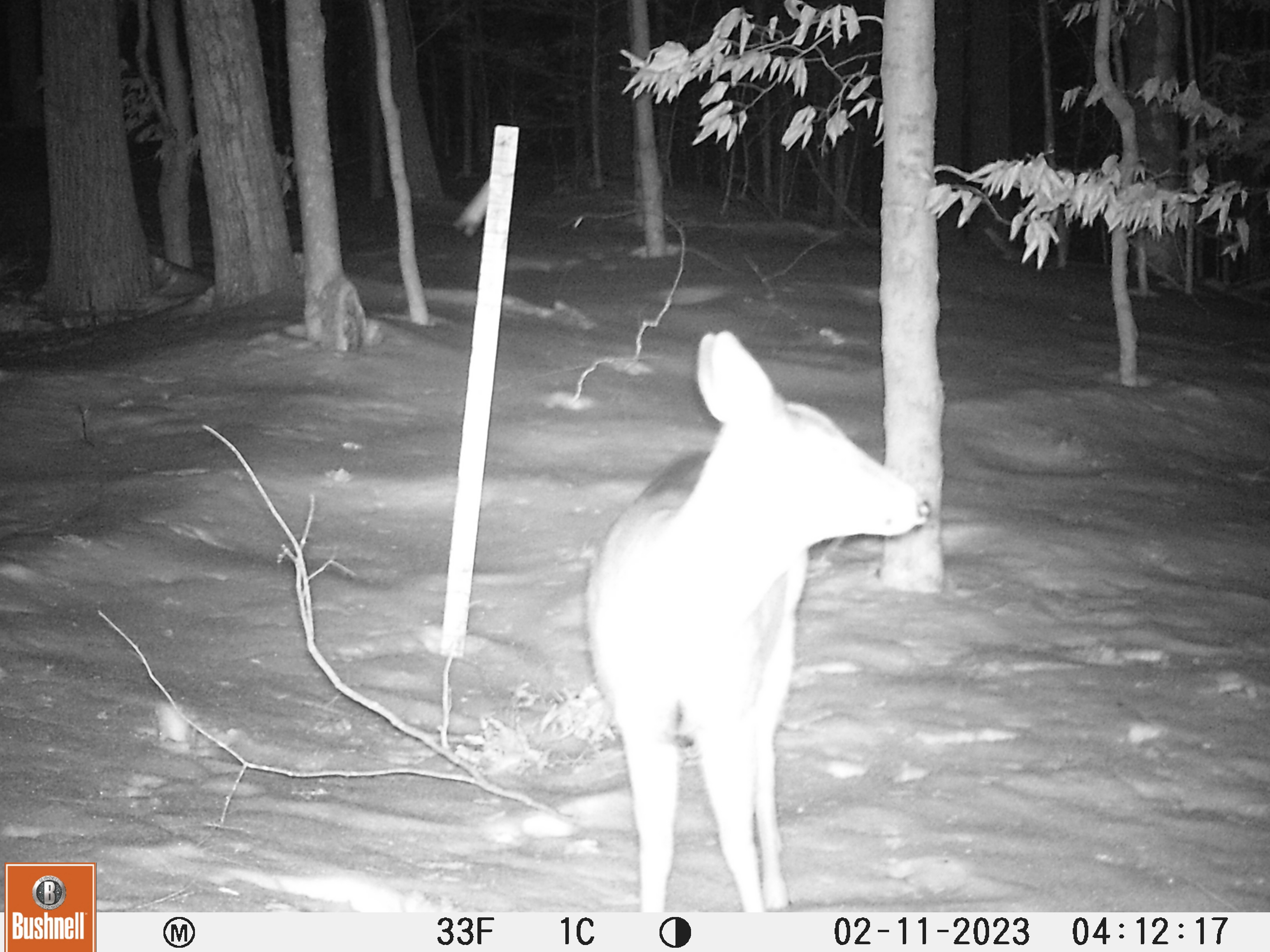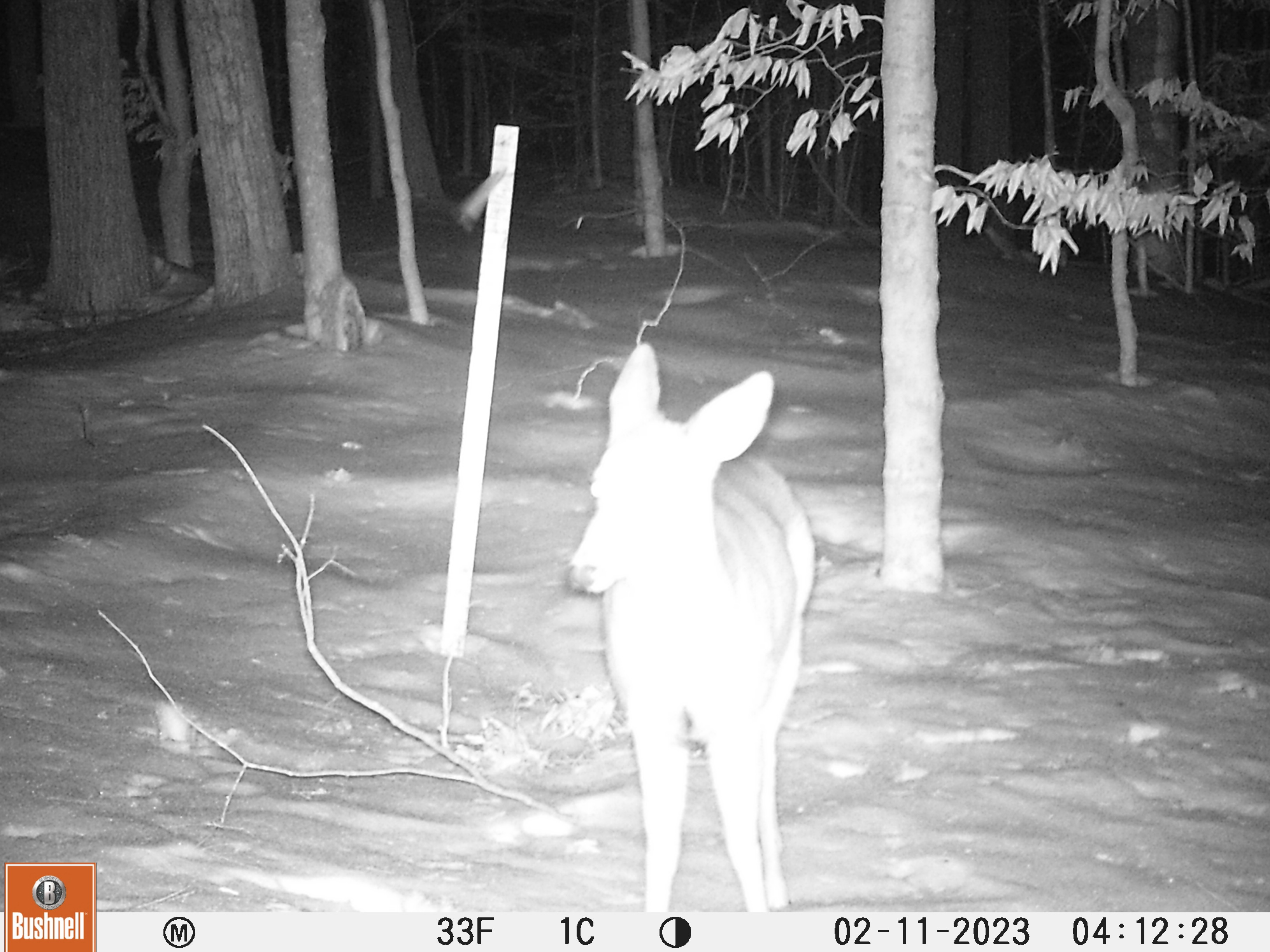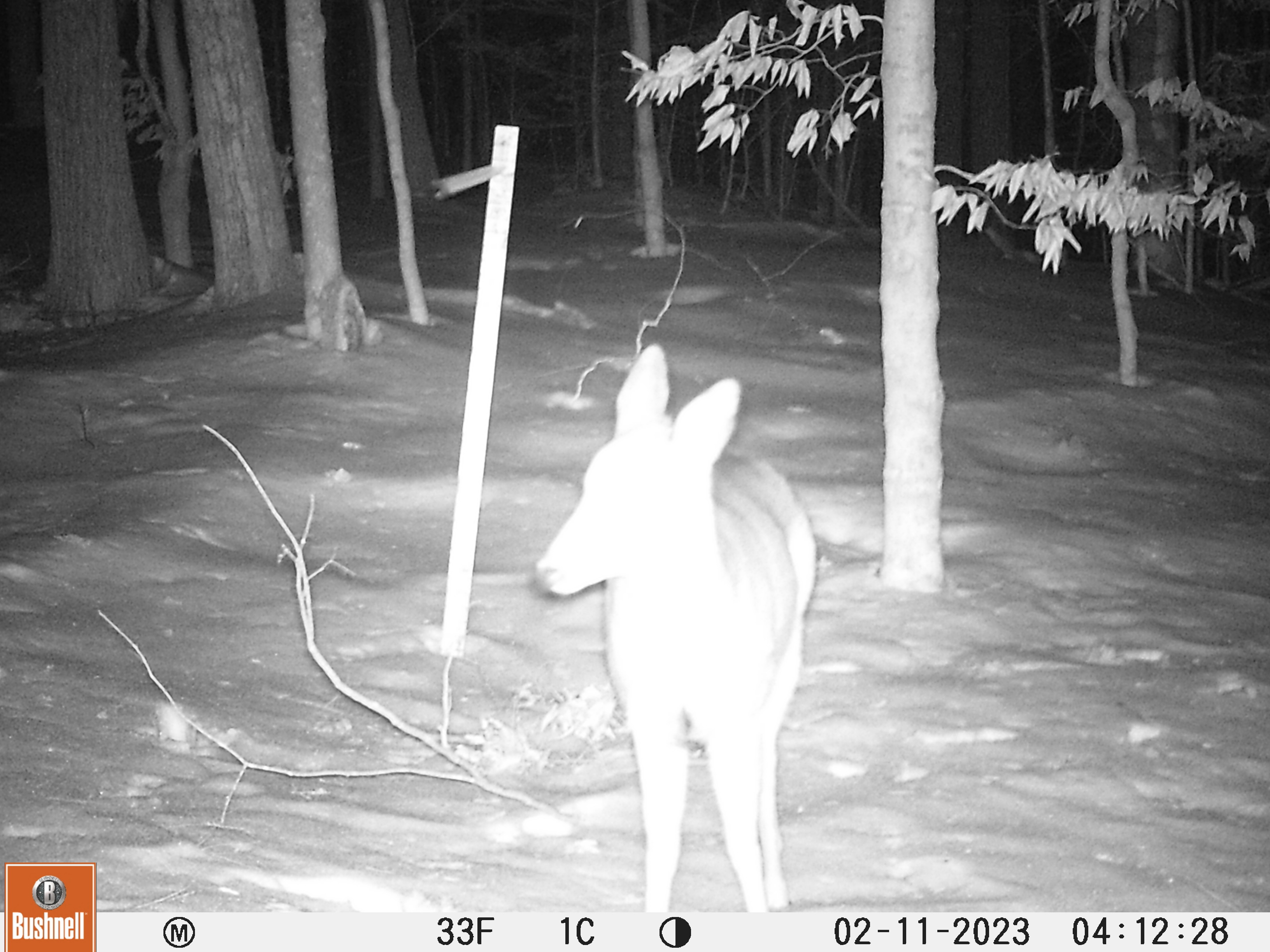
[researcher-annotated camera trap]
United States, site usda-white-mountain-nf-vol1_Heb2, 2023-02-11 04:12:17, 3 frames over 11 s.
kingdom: Animalia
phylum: Chordata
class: Mammalia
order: Artiodactyla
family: Cervidae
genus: Odocoileus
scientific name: Odocoileus virginianus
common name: white-tailed deer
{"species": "white-tailed deer (Odocoileus virginianus)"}